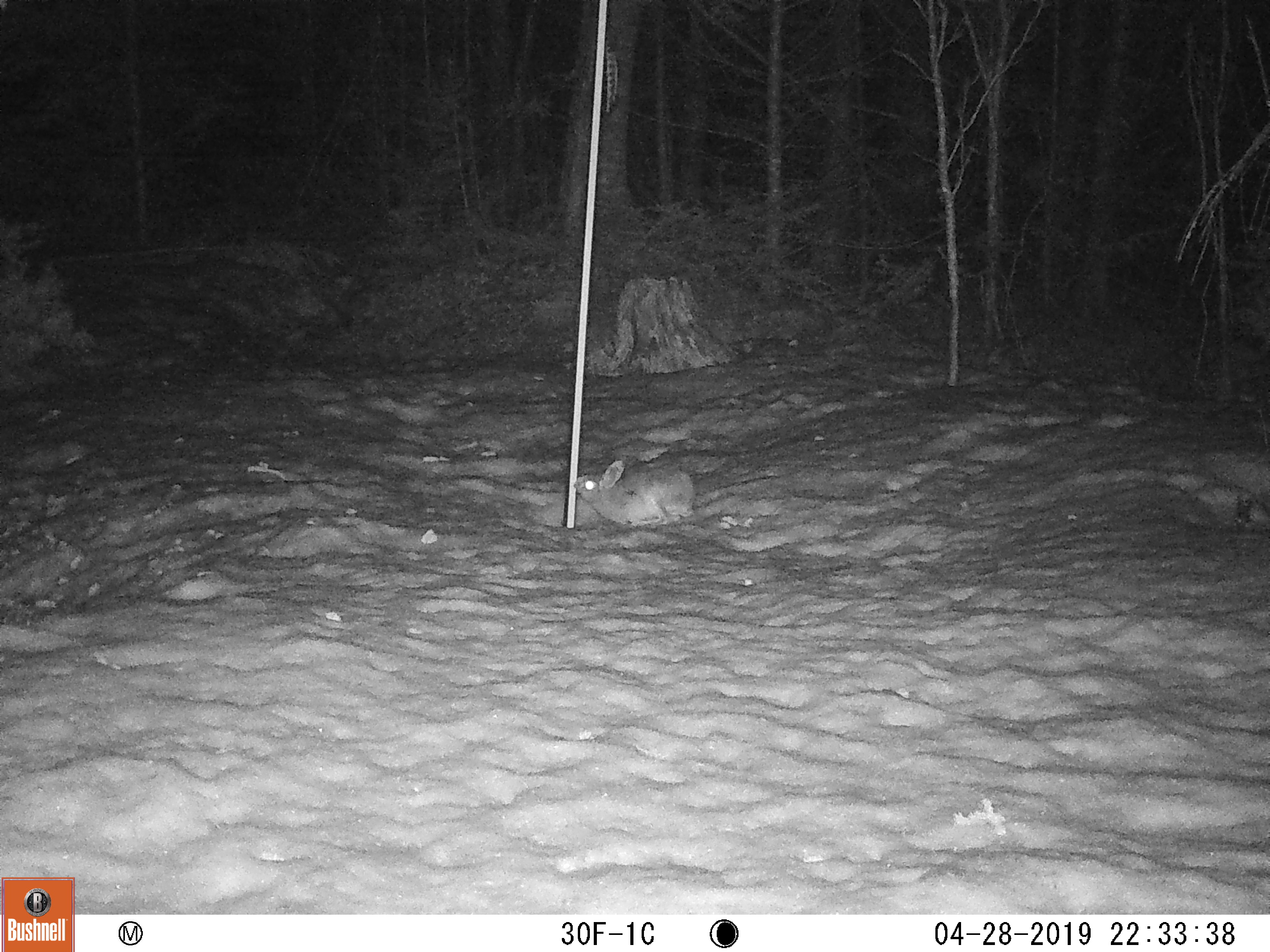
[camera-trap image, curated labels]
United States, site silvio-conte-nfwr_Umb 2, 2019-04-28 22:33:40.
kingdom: Animalia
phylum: Chordata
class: Mammalia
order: Lagomorpha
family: Leporidae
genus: Lepus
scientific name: Lepus americanus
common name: snowshoe hare